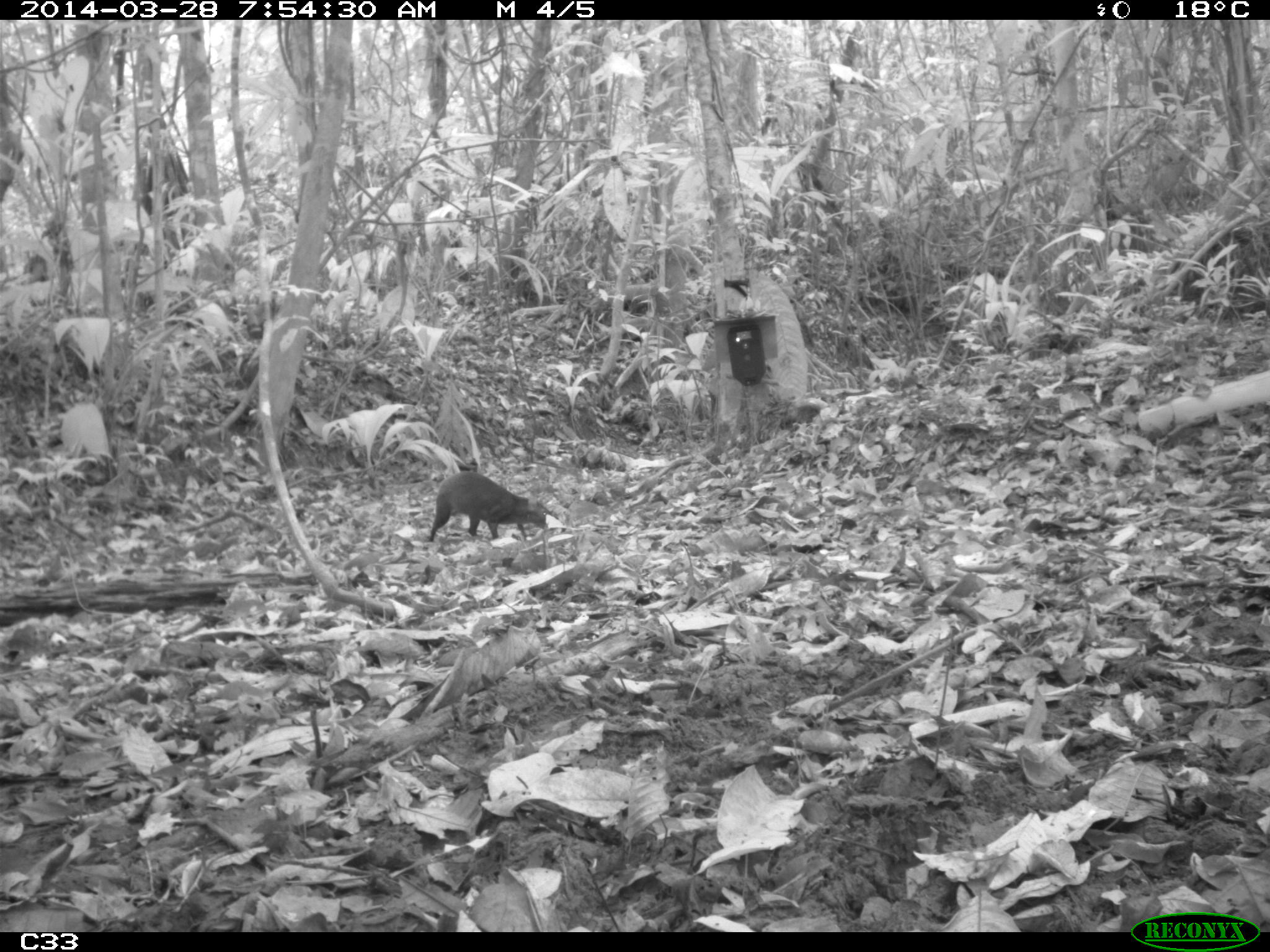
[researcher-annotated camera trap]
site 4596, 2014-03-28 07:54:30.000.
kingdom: Animalia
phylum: Chordata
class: Mammalia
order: Rodentia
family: Dasyproctidae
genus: Dasyprocta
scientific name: Dasyprocta leporina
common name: red-rumped agouti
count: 1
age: adult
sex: male